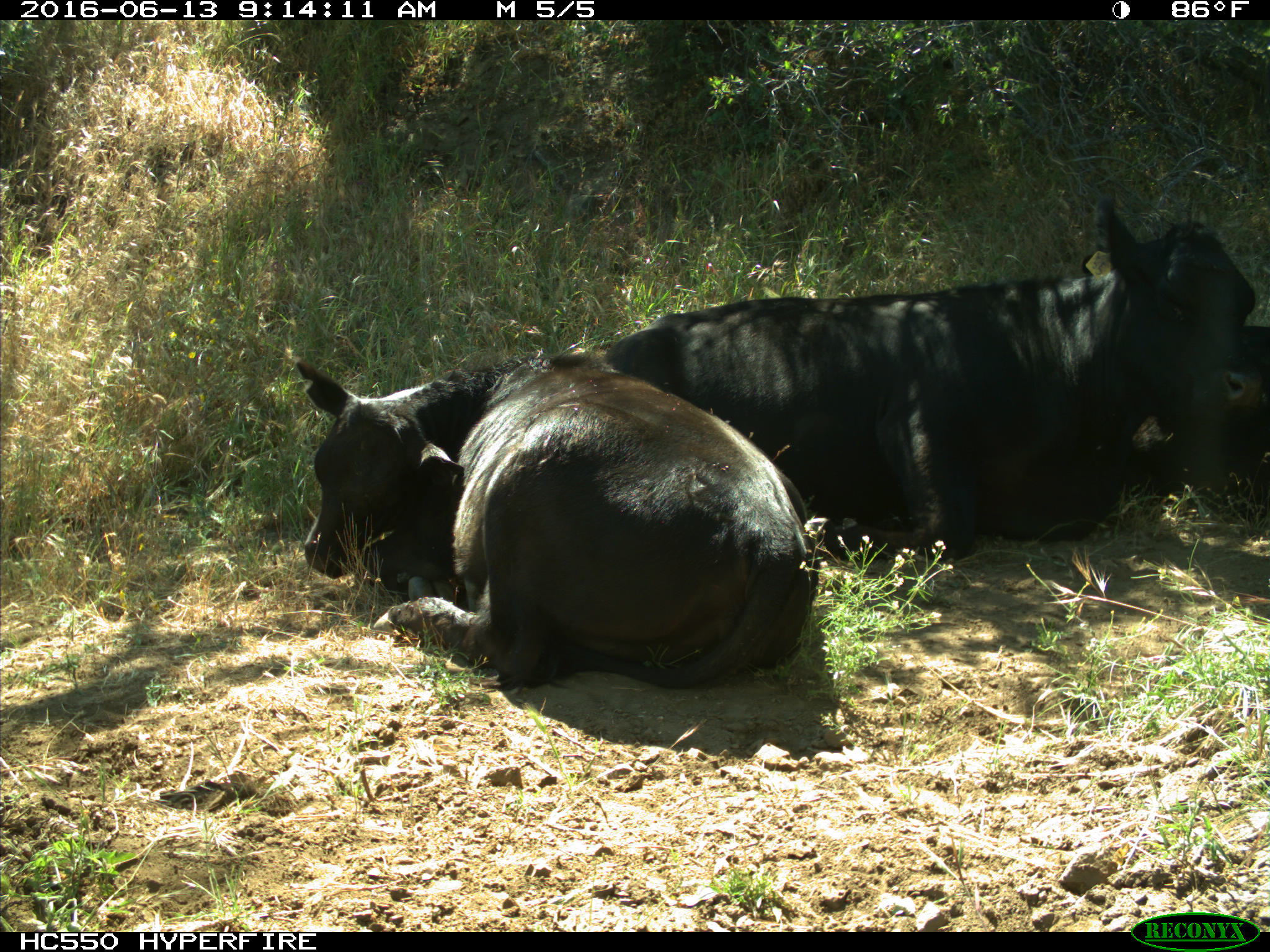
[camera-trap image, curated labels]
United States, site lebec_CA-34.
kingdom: Animalia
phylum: Chordata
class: Mammalia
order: Artiodactyla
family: Bovidae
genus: Bos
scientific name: Bos taurus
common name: domestic cow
Bos taurus (domestic cow).